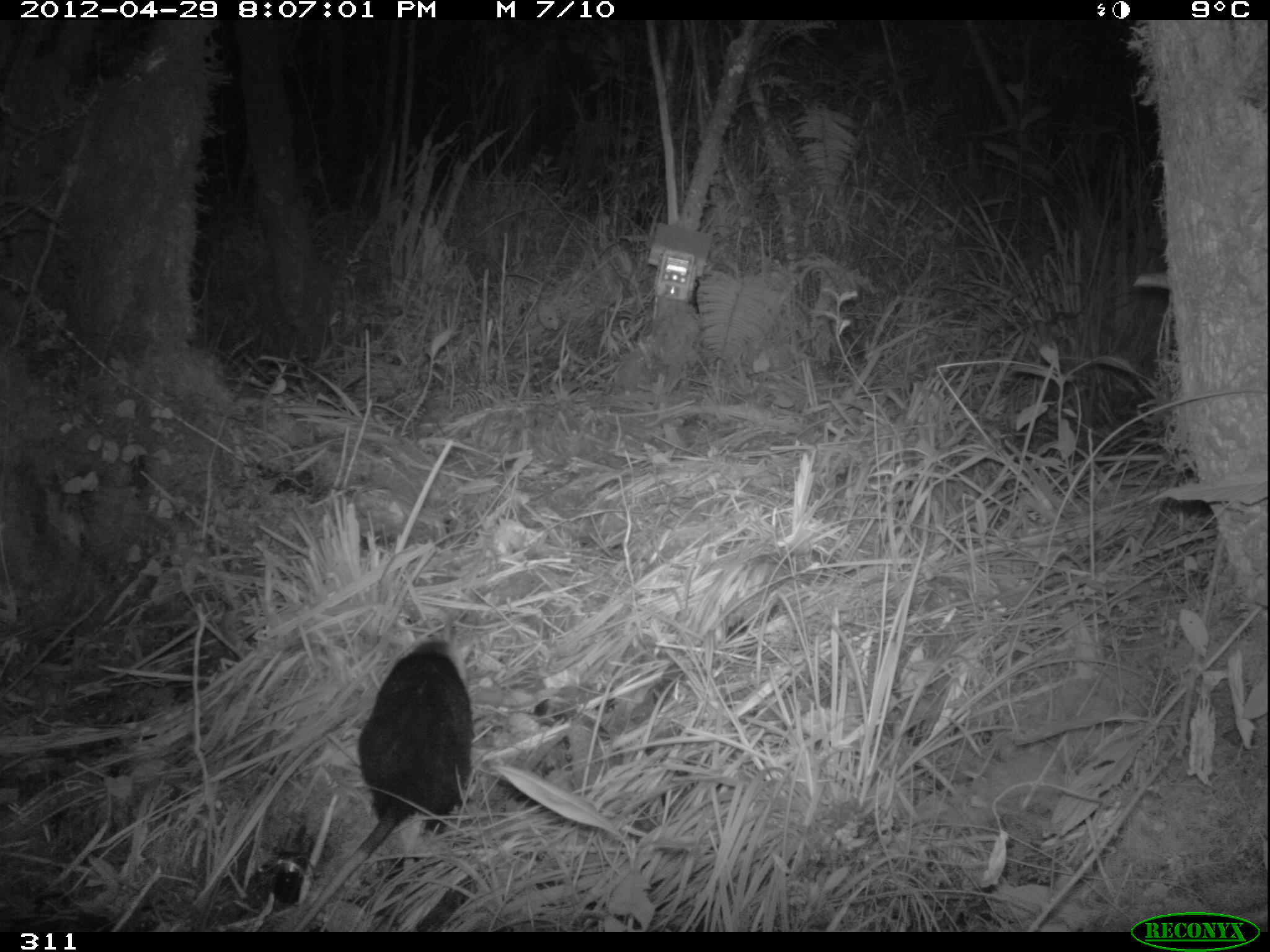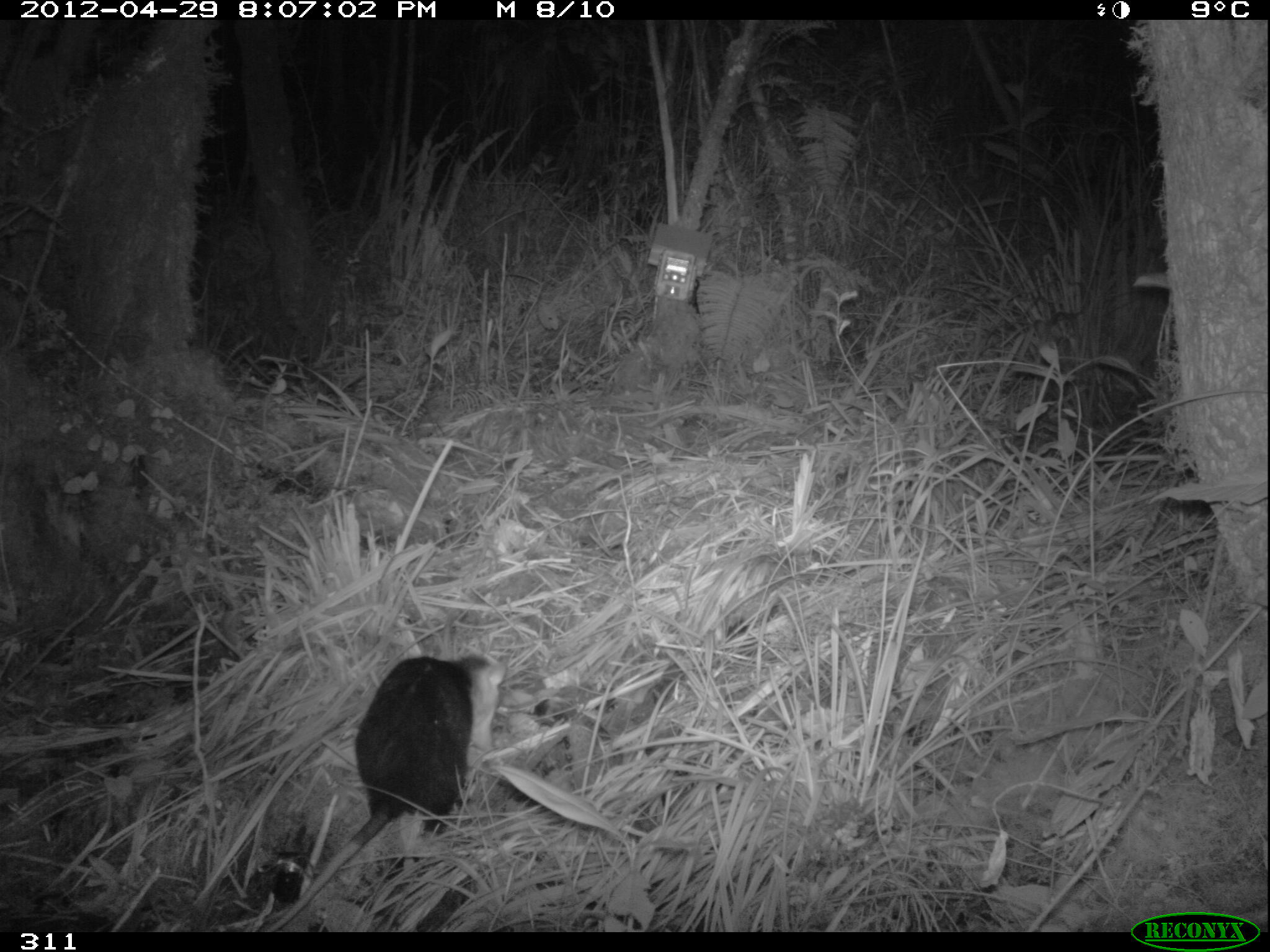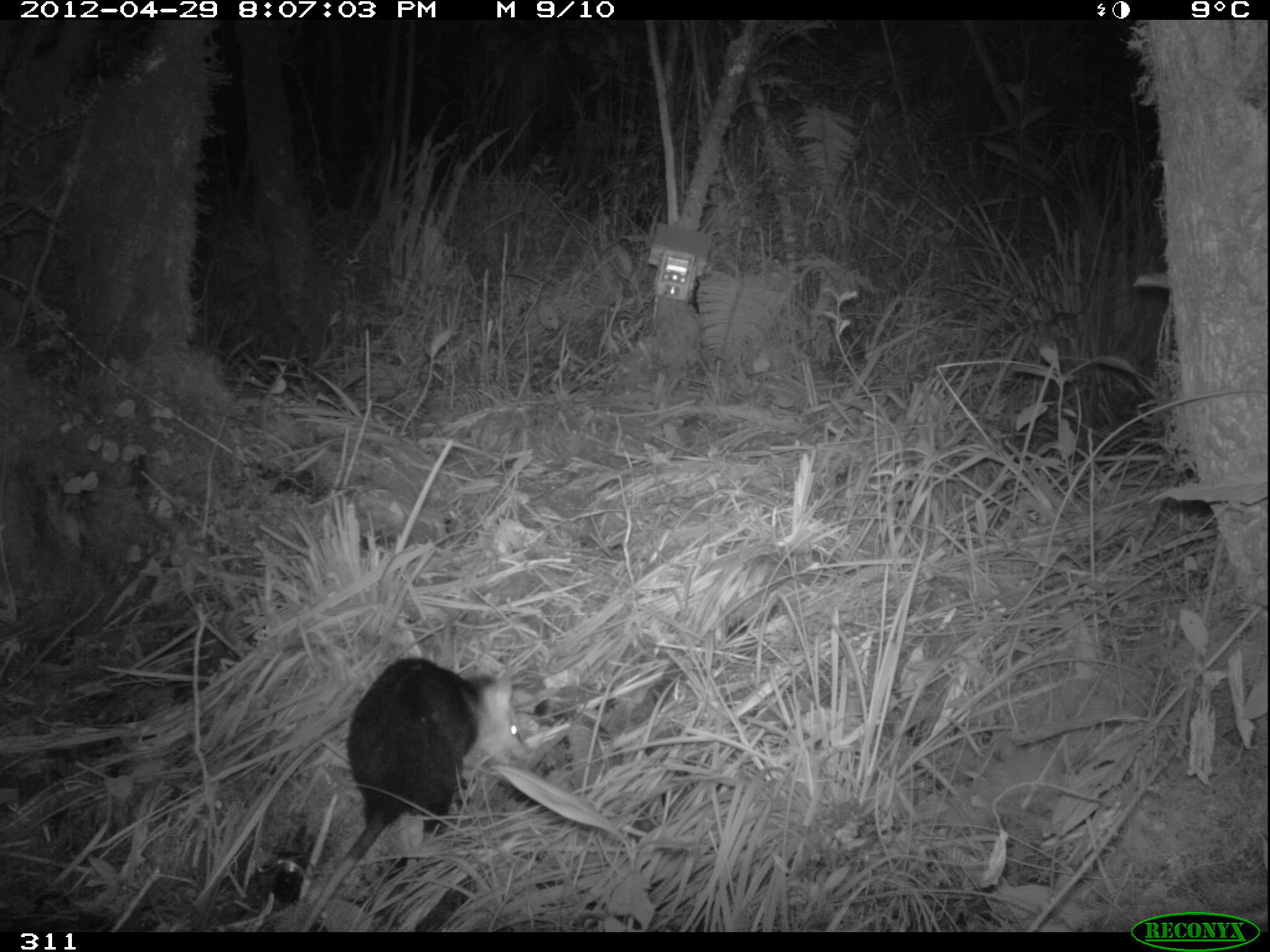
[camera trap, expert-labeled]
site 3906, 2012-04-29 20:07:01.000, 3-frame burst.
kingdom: Animalia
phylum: Chordata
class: Mammalia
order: Didelphimorphia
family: Didelphidae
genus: Didelphis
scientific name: Didelphis pernigra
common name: andean white-eared opossum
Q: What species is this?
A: Didelphis pernigra (andean white-eared opossum).